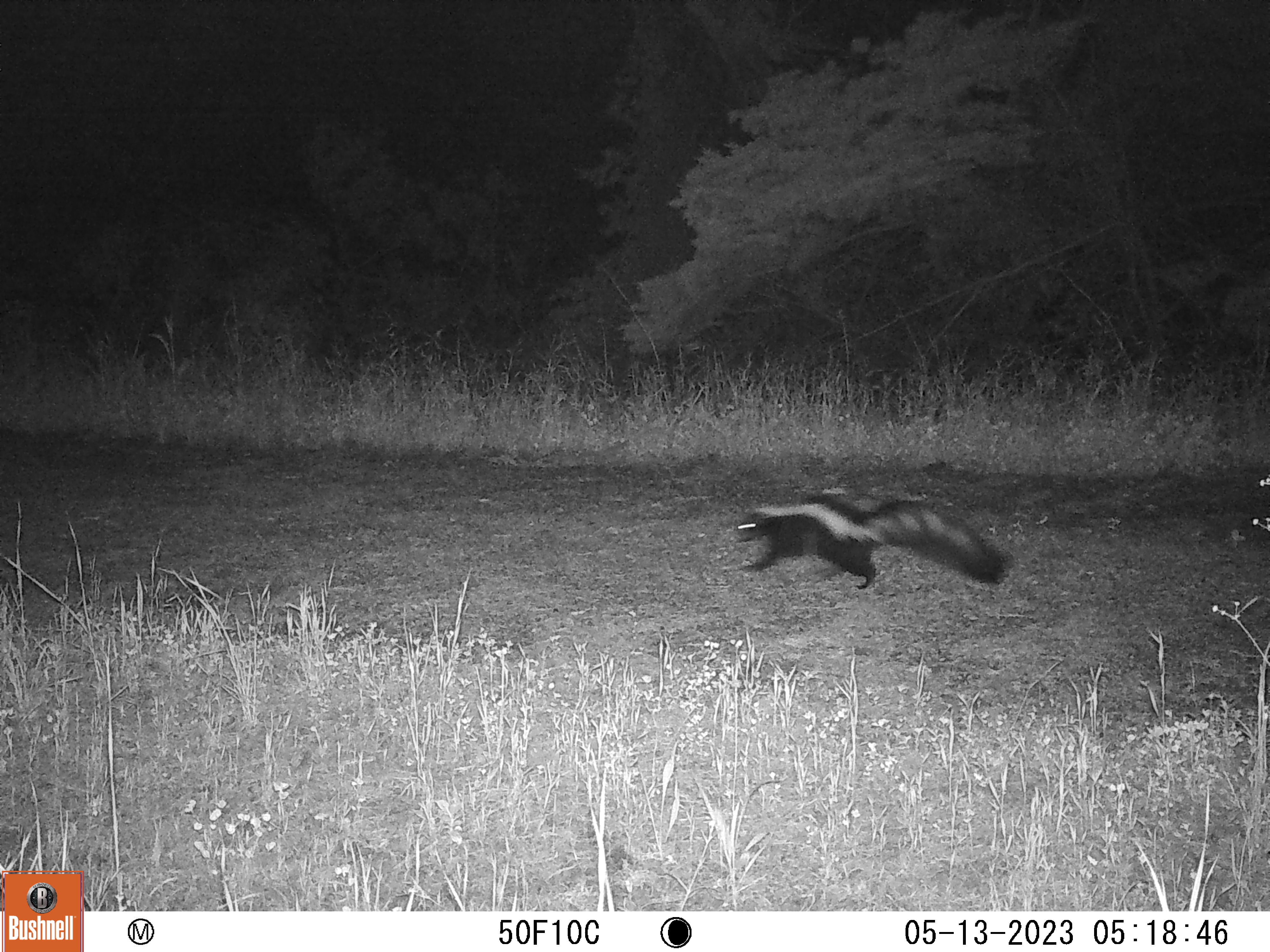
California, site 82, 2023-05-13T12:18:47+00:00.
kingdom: Animalia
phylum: Chordata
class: Mammalia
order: Carnivora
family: Mephitidae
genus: Mephitis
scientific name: Mephitis mephitis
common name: striped skunk